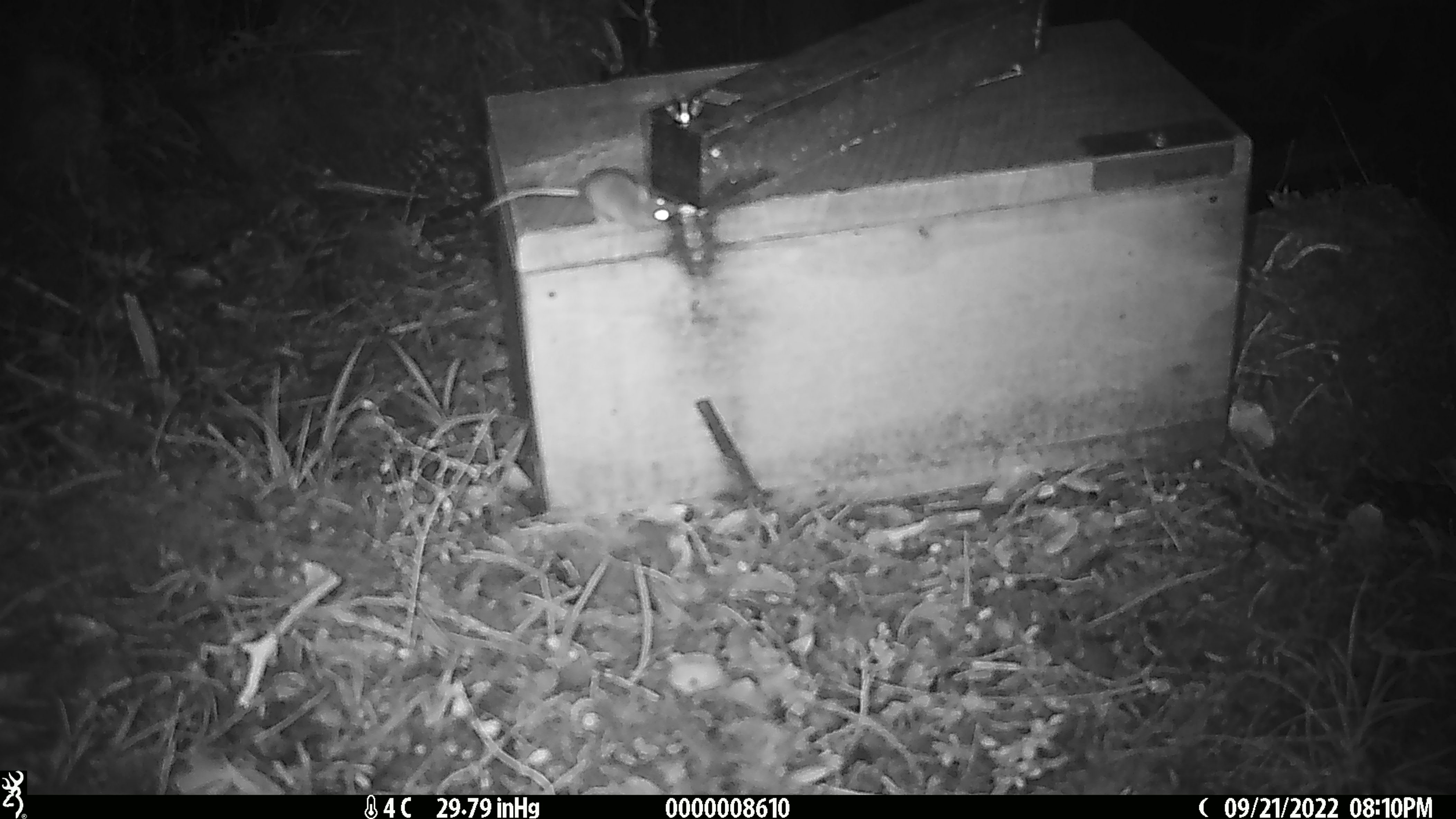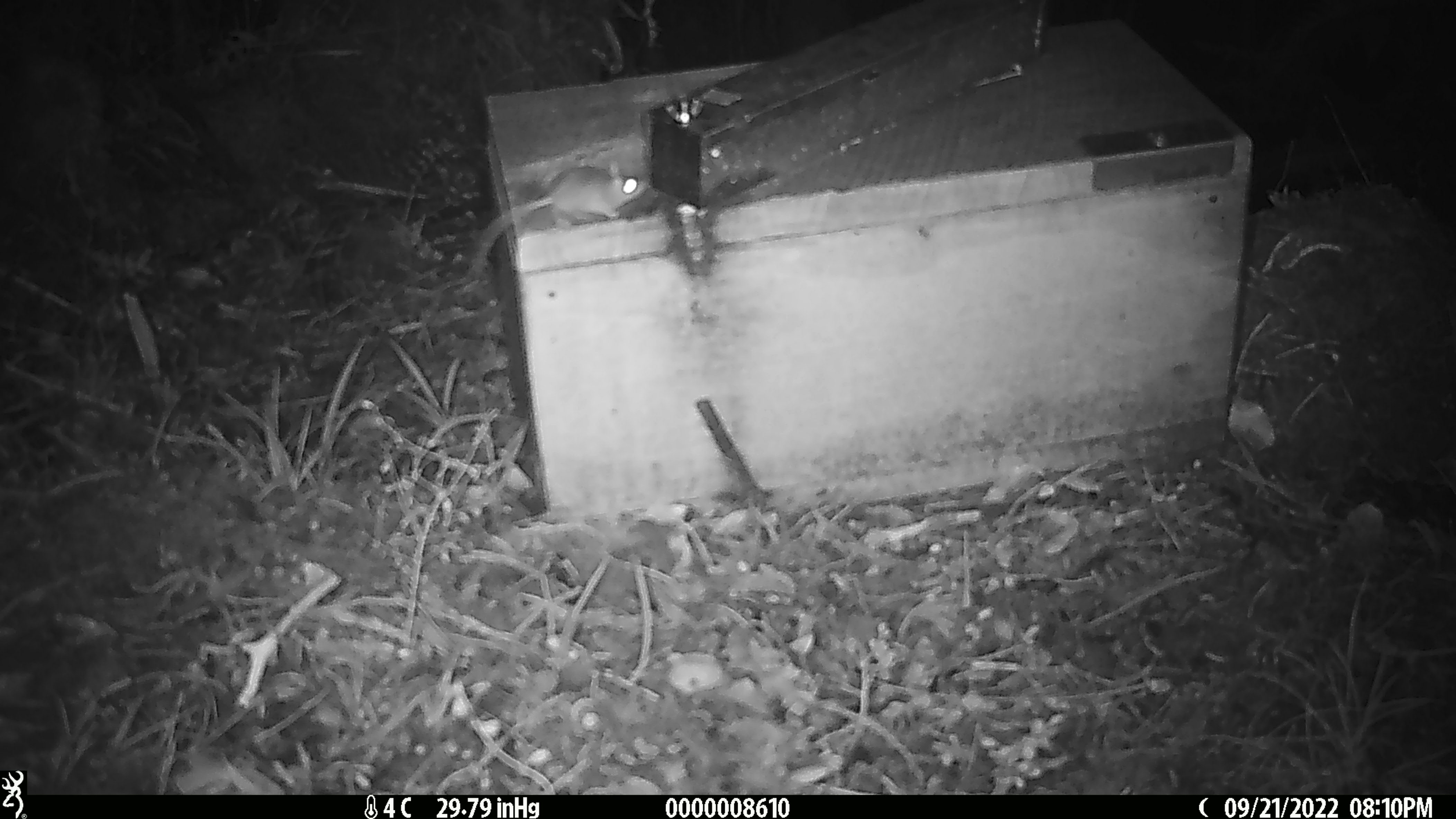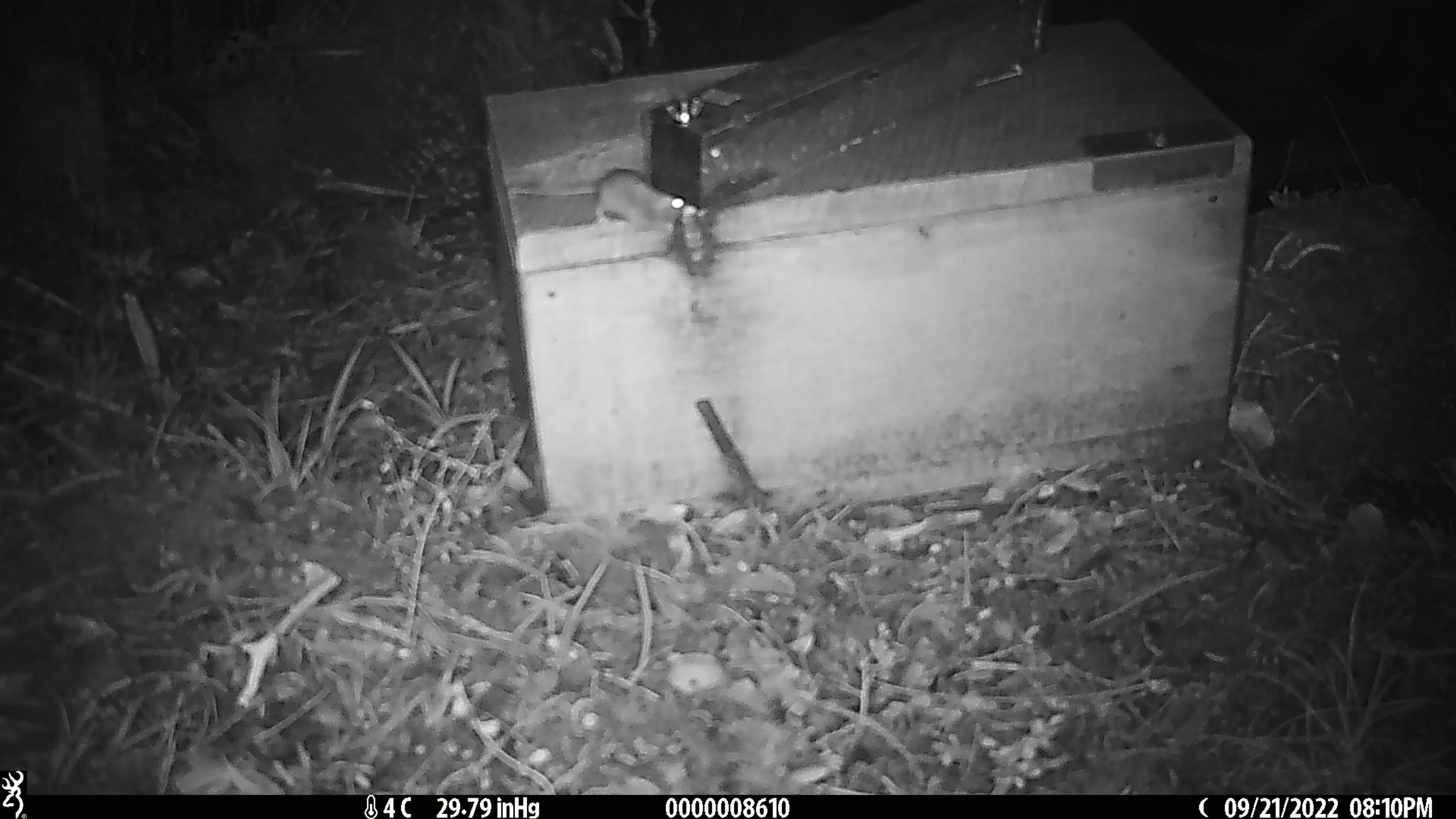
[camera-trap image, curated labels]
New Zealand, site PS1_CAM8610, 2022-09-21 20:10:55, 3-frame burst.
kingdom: Animalia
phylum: Chordata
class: Mammalia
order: Rodentia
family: Muridae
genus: Mus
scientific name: Mus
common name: mouse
Mouse (Mus).